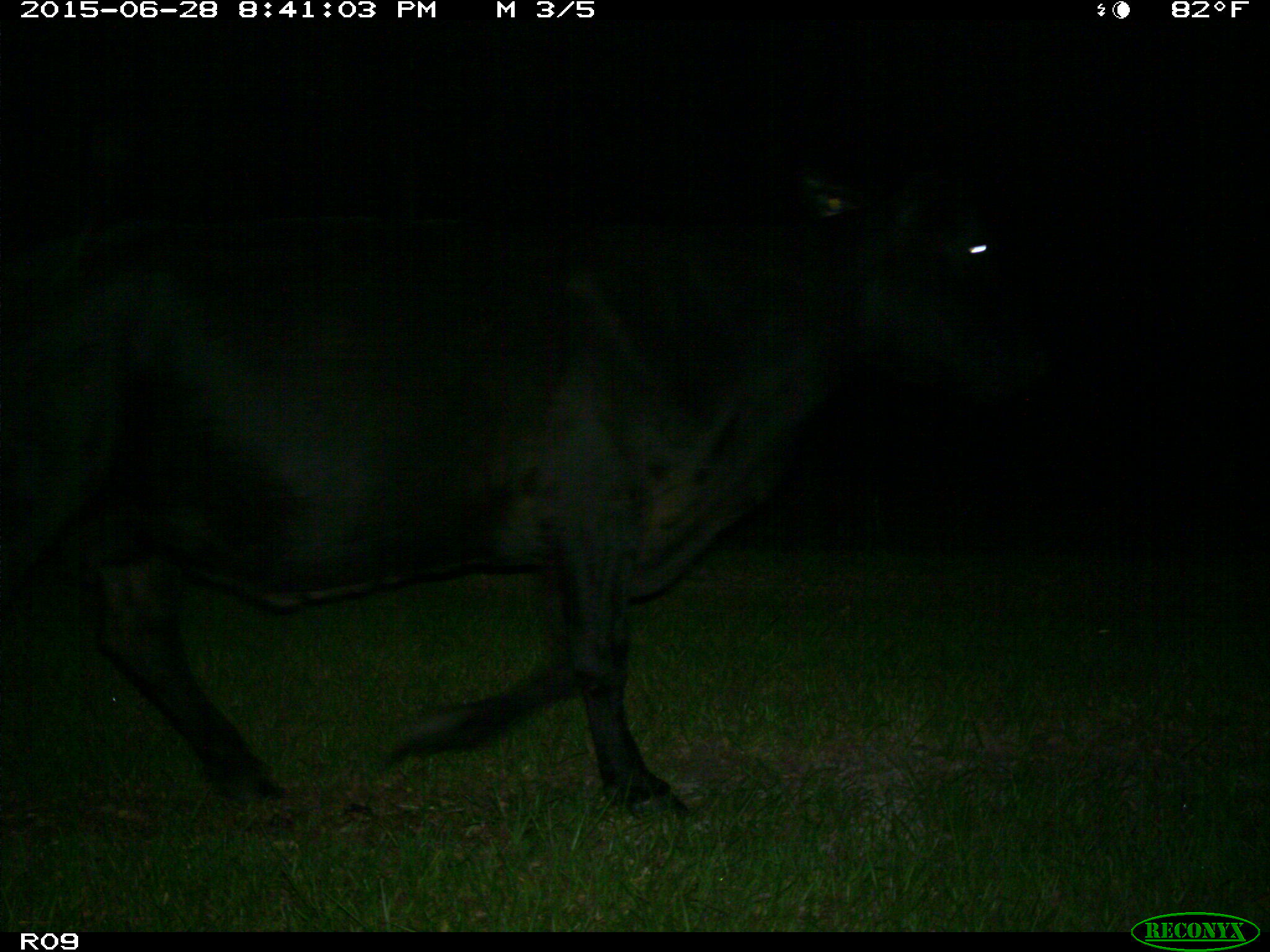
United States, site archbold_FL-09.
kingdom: Animalia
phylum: Chordata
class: Mammalia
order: Artiodactyla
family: Bovidae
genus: Bos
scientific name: Bos taurus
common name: domestic cow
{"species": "Bos taurus (domestic cow)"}